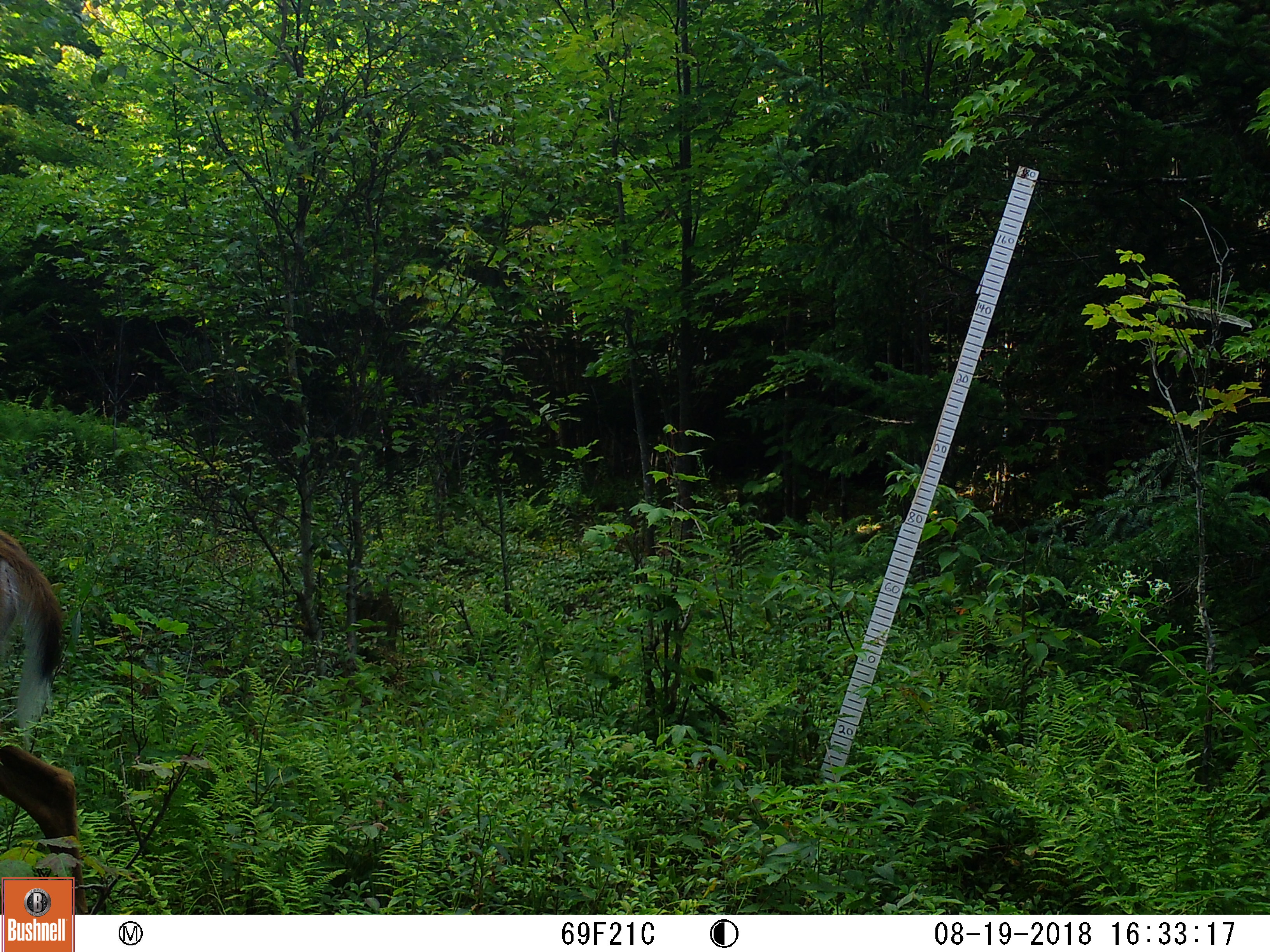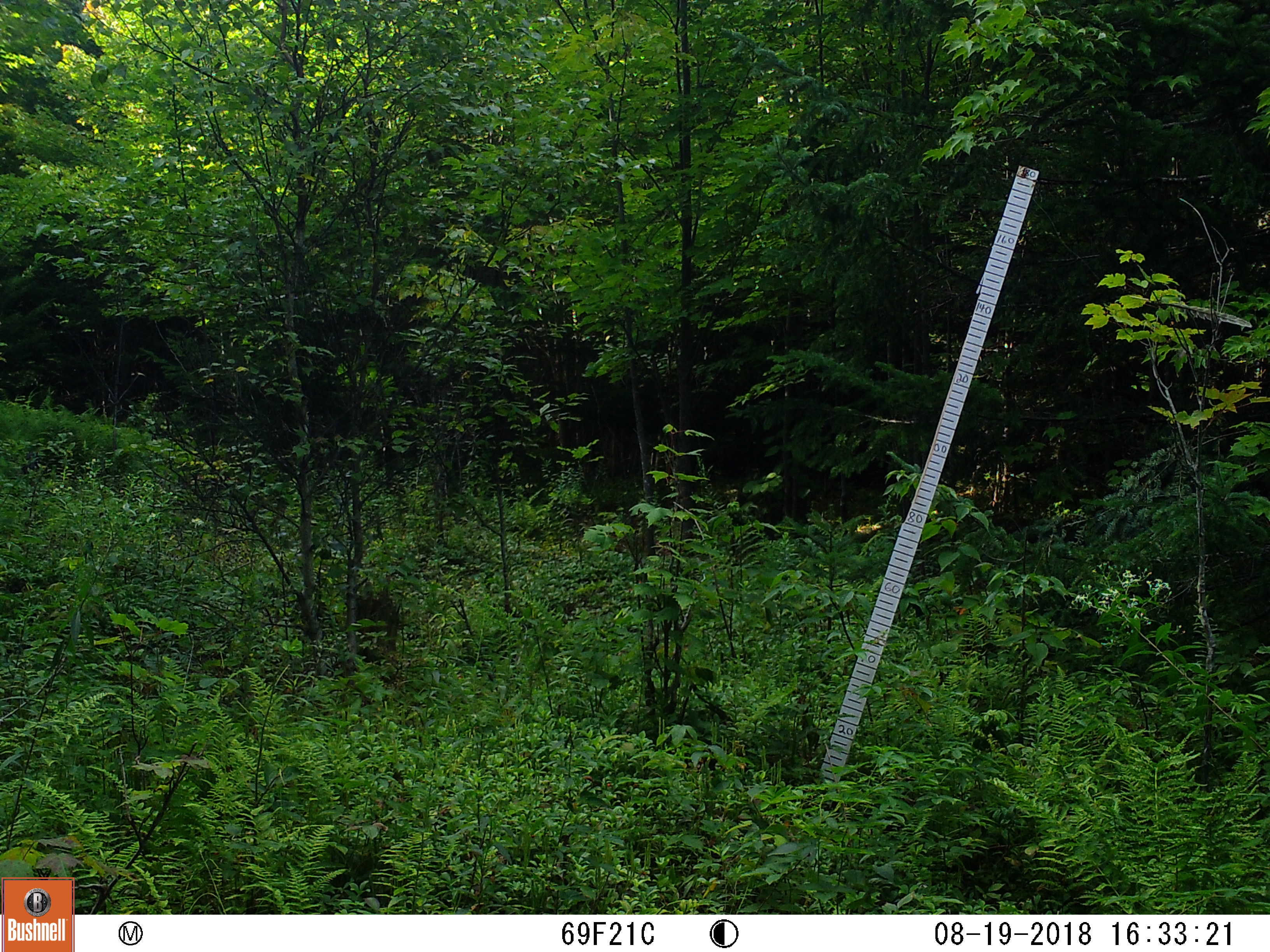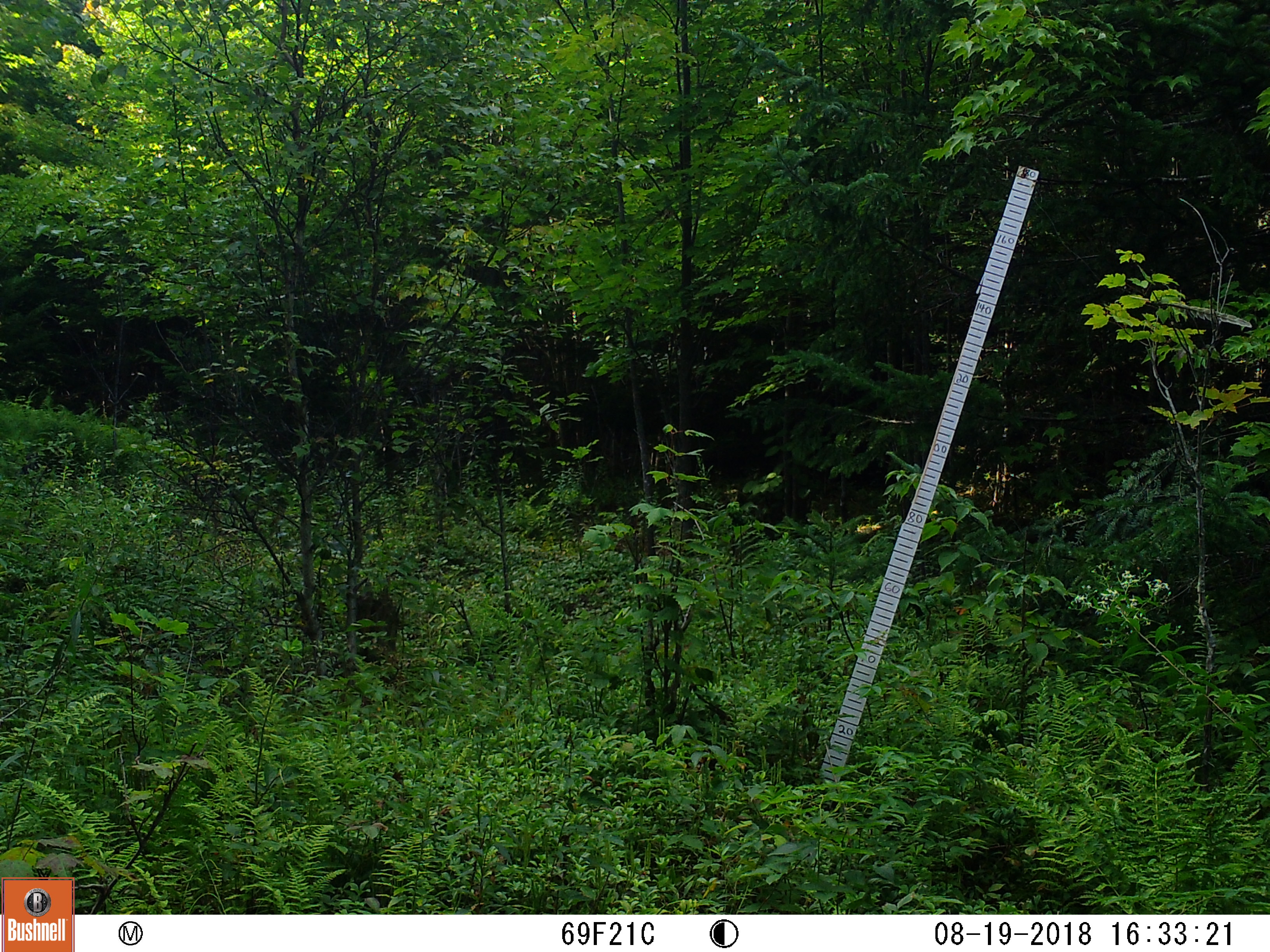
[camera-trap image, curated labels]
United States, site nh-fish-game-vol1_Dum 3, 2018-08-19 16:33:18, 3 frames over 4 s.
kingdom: Animalia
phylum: Chordata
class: Mammalia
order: Artiodactyla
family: Cervidae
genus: Odocoileus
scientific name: Odocoileus virginianus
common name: white-tailed deer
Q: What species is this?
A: White-tailed deer (Odocoileus virginianus).